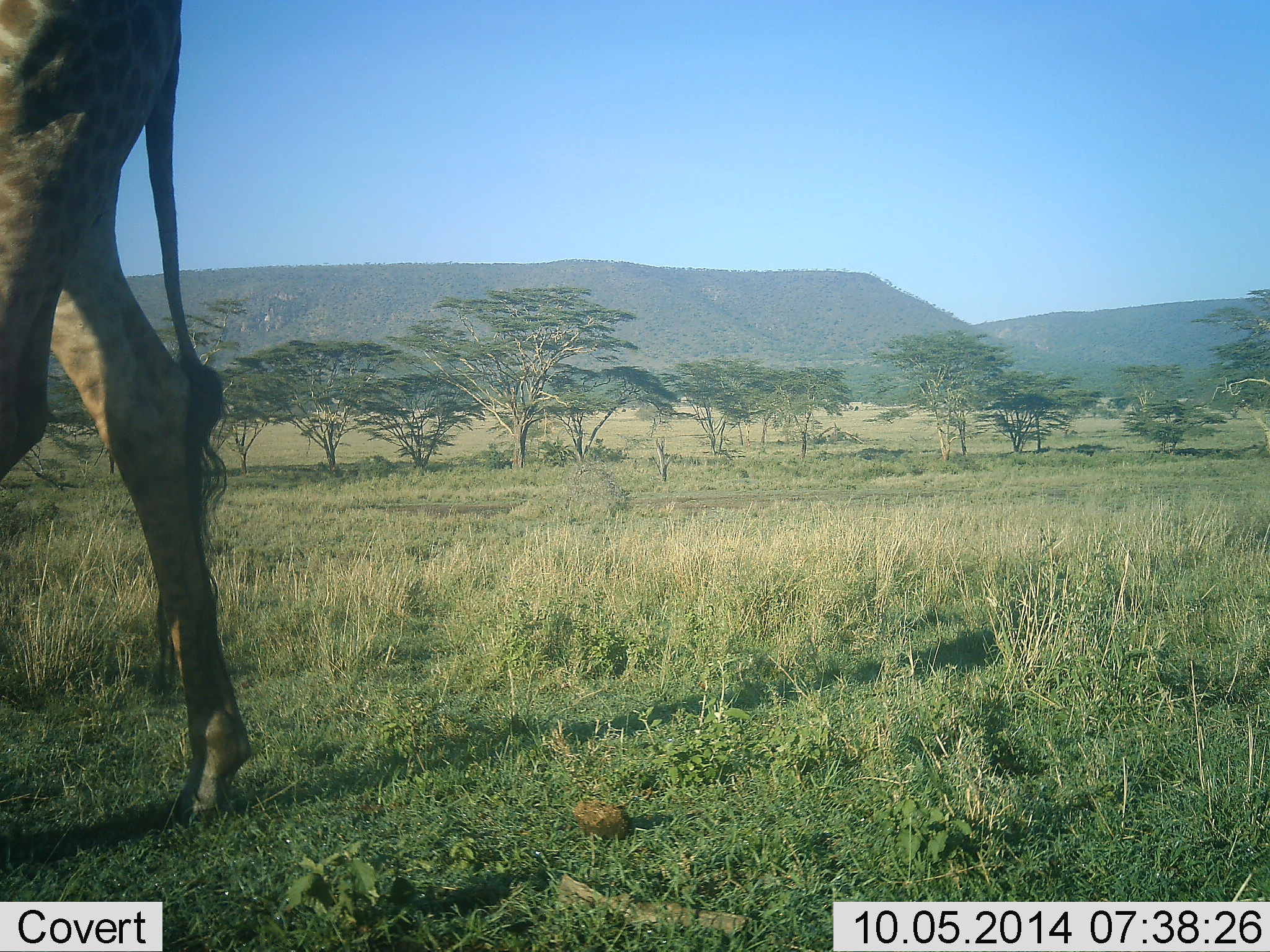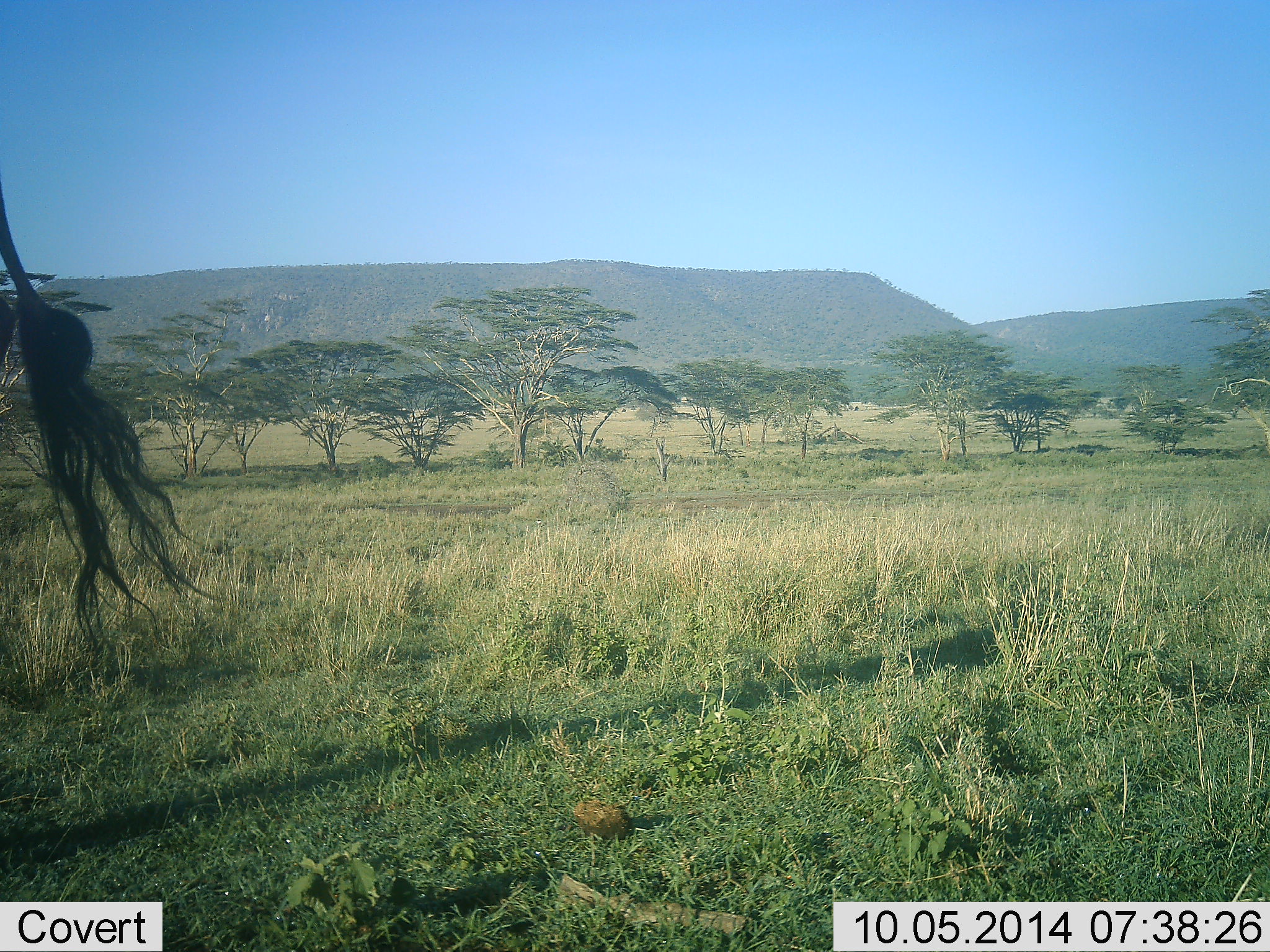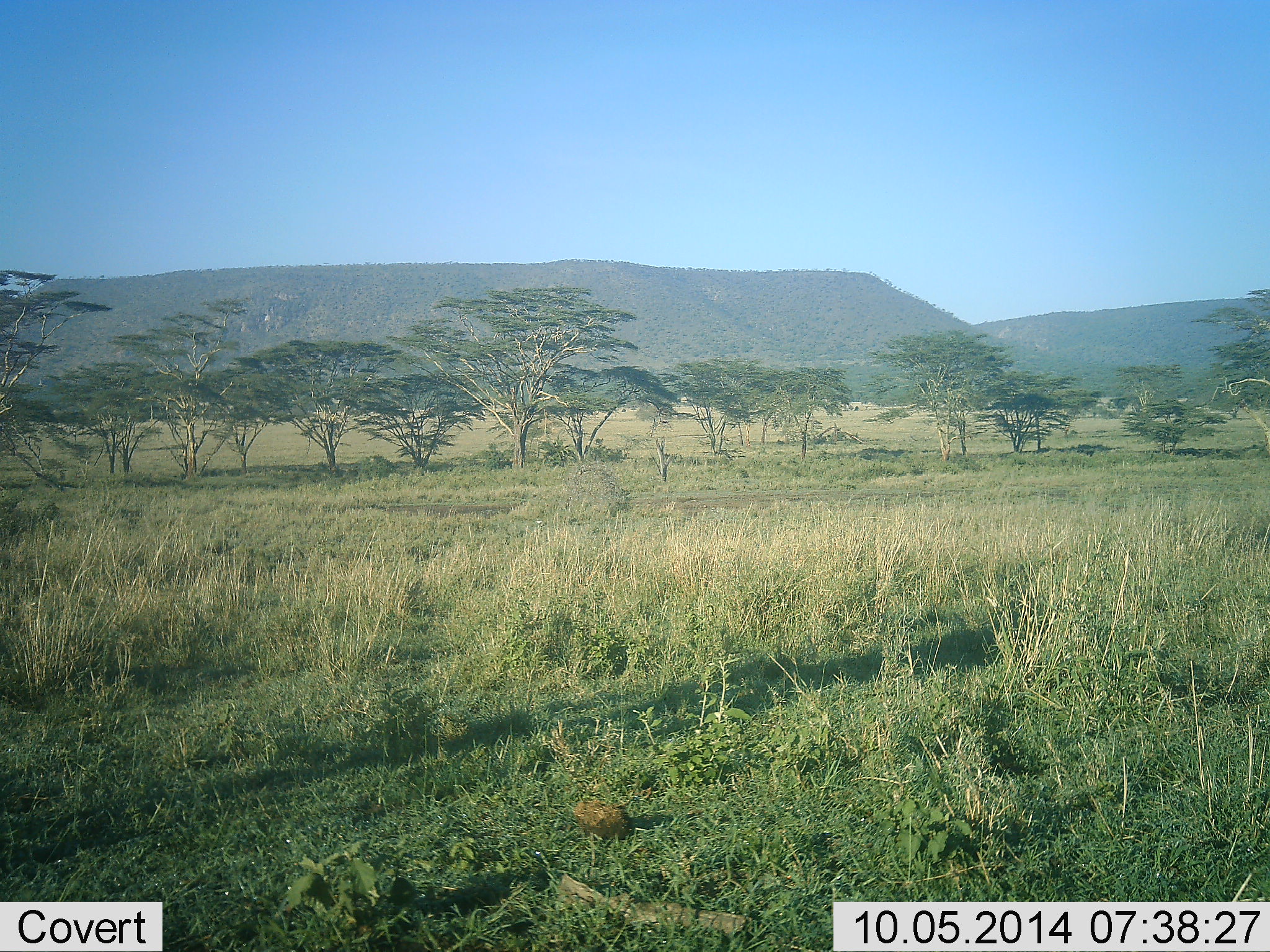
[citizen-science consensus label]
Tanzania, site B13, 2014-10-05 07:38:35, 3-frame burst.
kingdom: Animalia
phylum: Chordata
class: Mammalia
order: Artiodactyla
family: Giraffidae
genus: Giraffa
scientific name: Giraffa camelopardalis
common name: giraffe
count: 1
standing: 0%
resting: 0%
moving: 100%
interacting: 0%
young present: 0%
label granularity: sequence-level